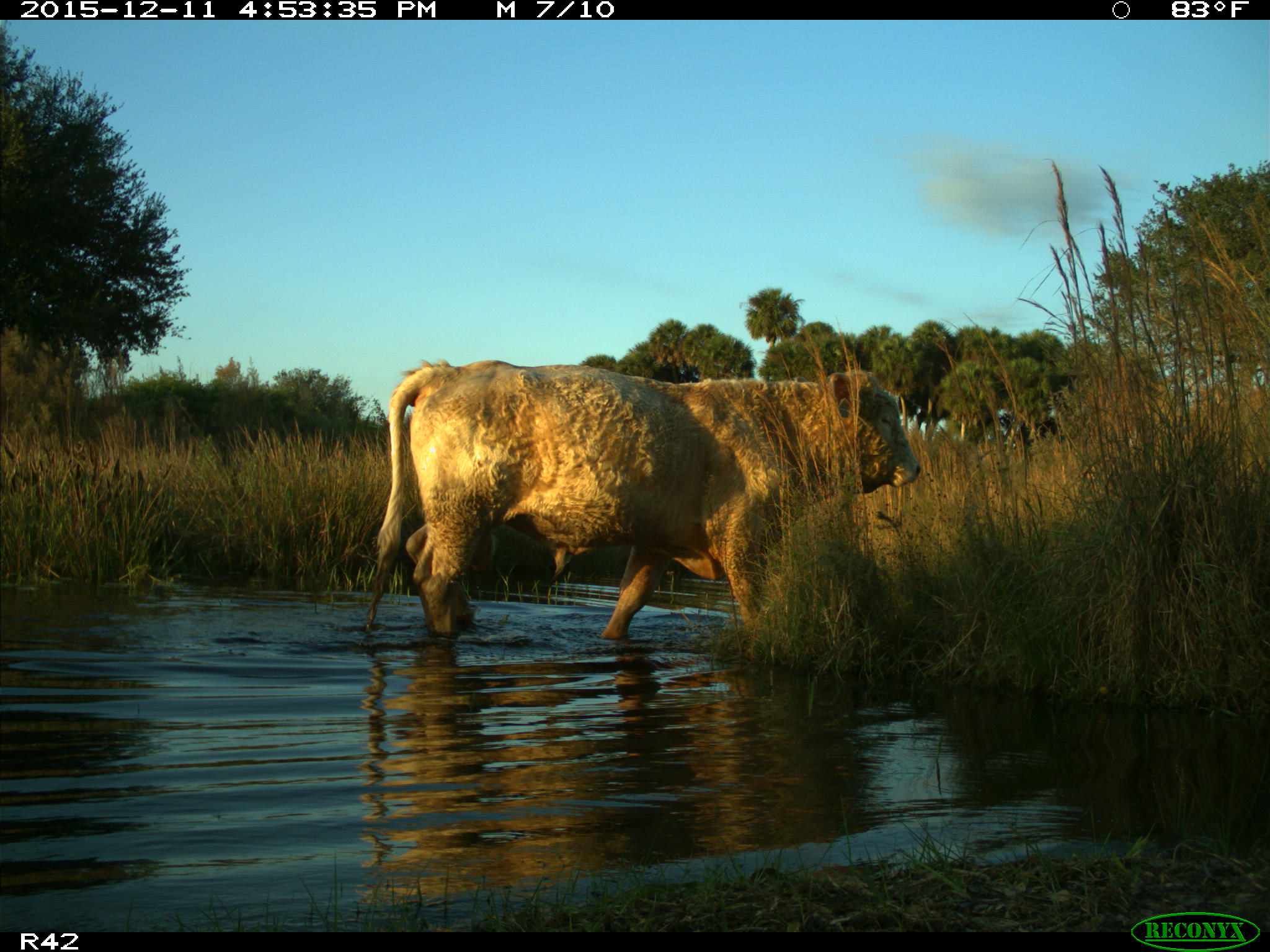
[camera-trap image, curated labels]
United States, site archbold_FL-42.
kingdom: Animalia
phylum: Chordata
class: Mammalia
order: Artiodactyla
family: Bovidae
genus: Bos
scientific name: Bos taurus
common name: domestic cow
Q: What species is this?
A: Bos taurus (domestic cow).